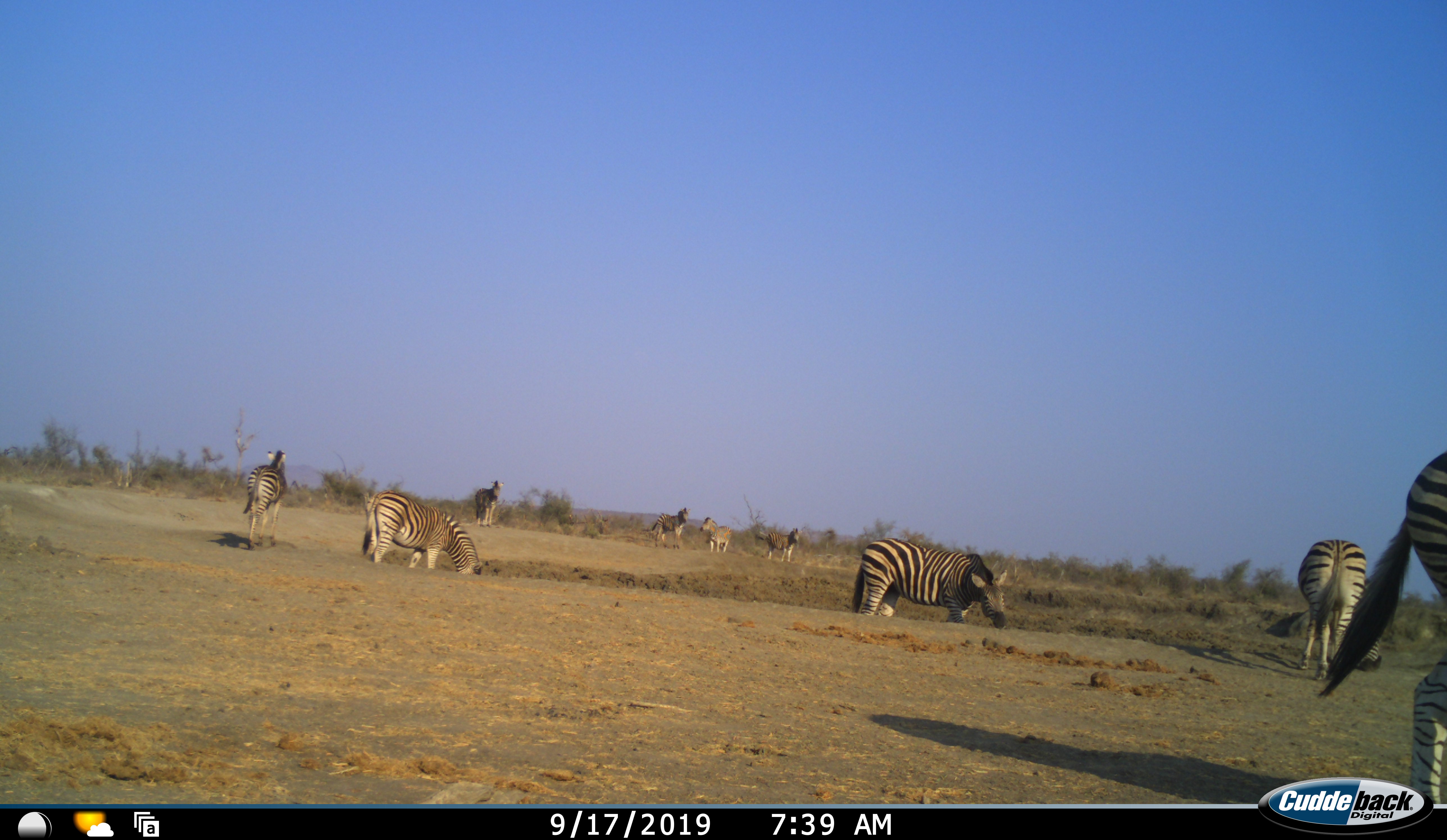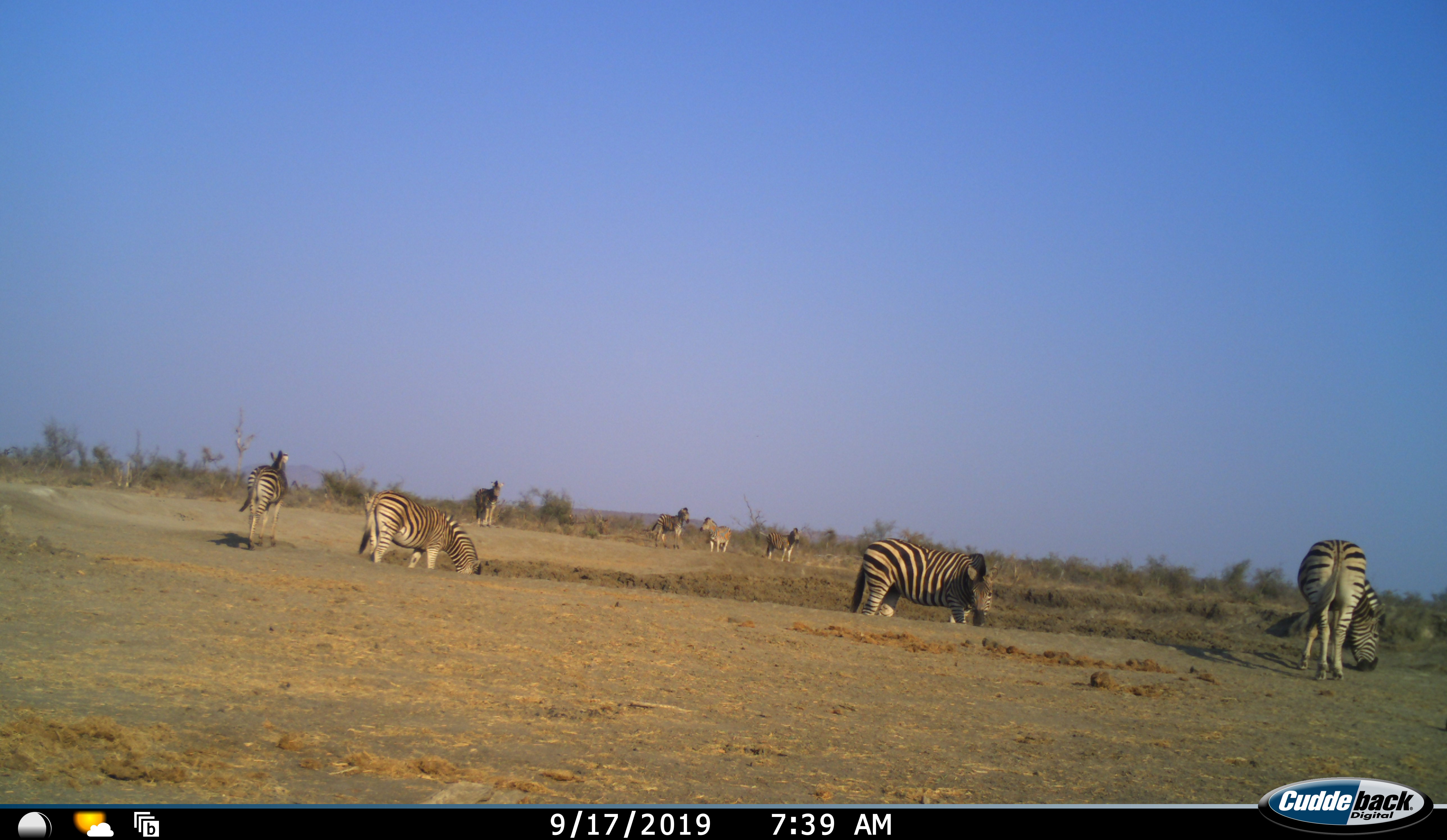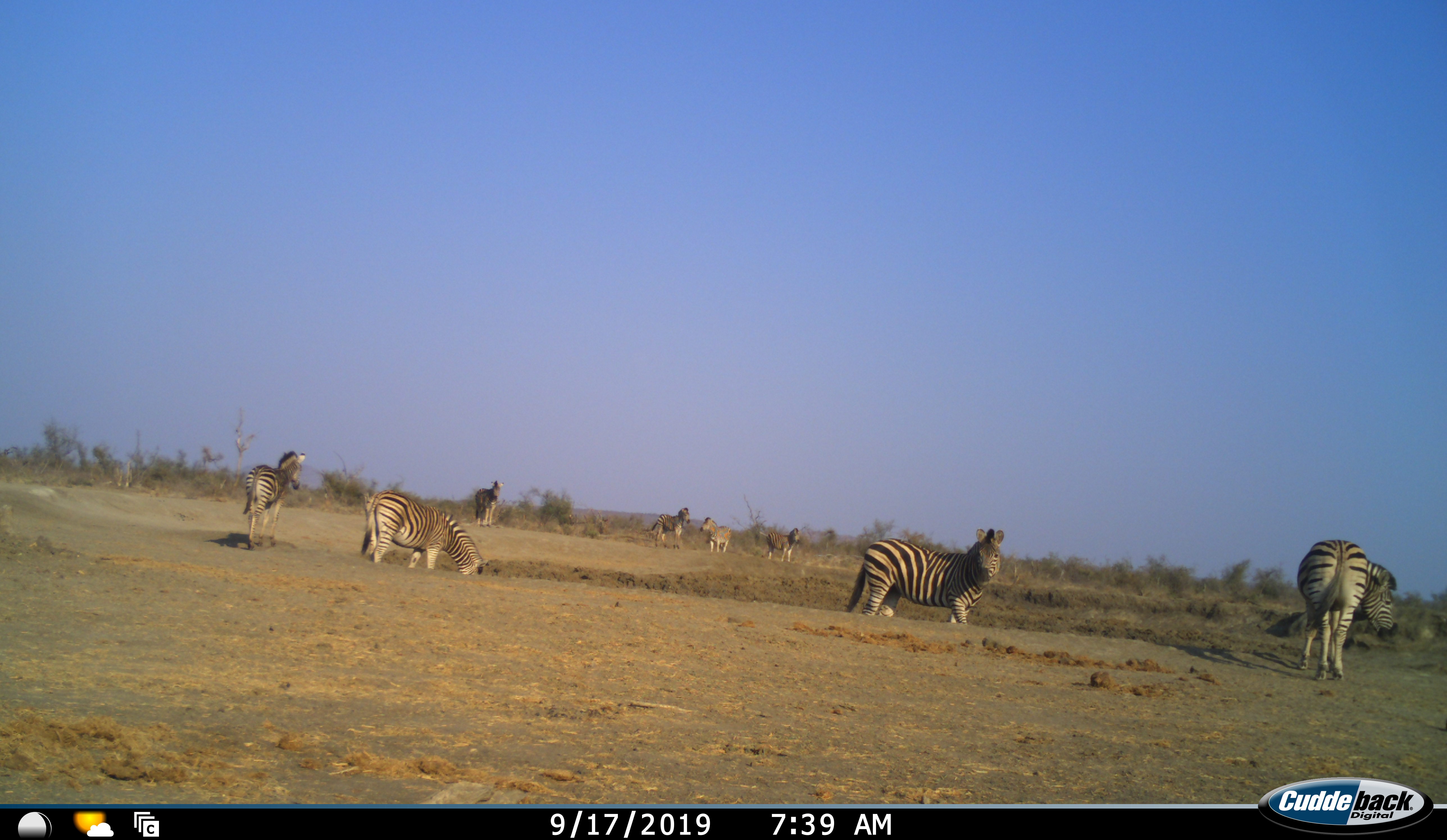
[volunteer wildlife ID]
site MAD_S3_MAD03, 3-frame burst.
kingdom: Animalia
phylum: Chordata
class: Mammalia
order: Perissodactyla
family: Equidae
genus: Equus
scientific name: Equus quagga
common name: plains zebra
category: zebraplains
Zebraplains (plains zebra) (Equus quagga), count 9. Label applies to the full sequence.